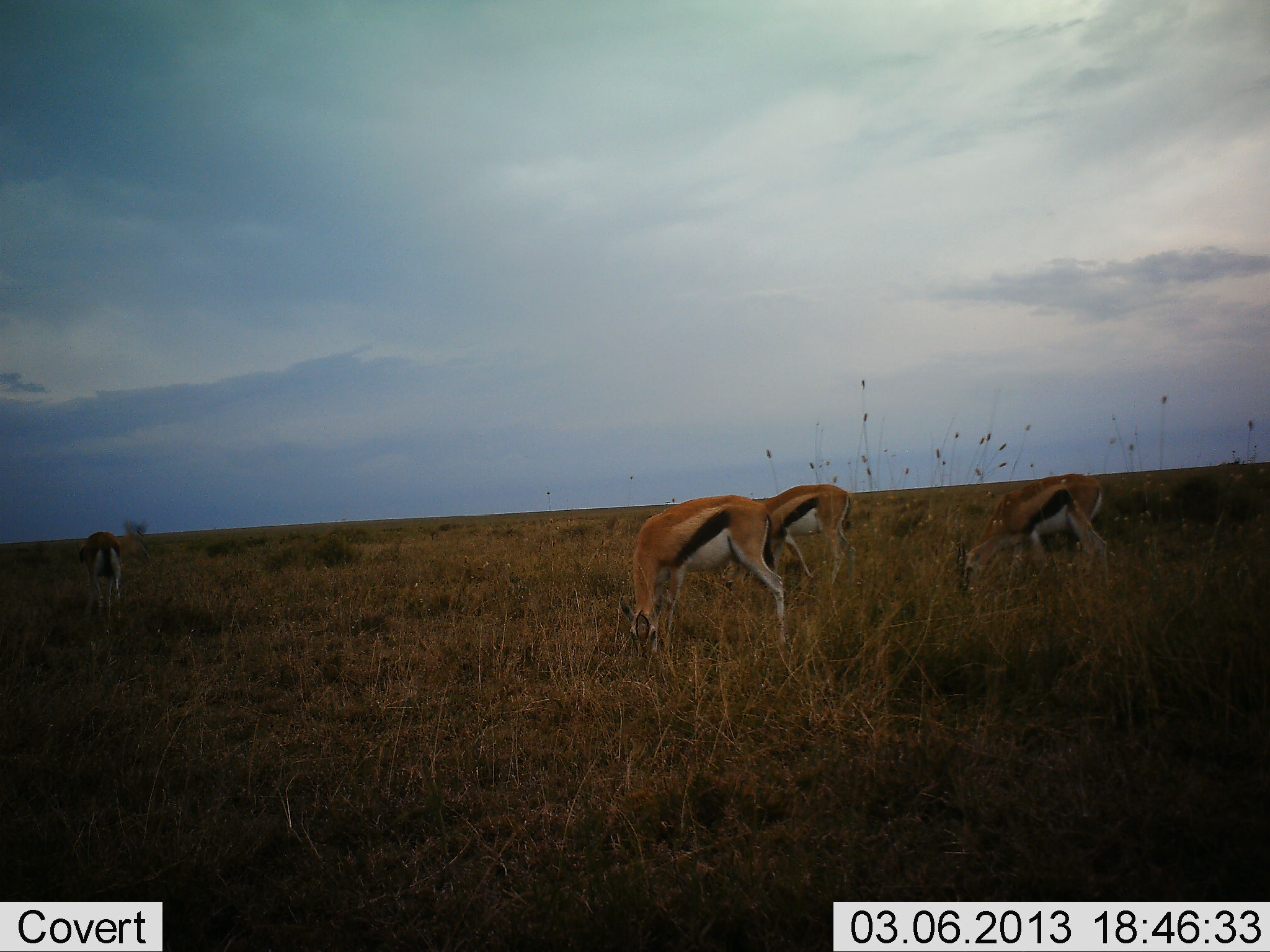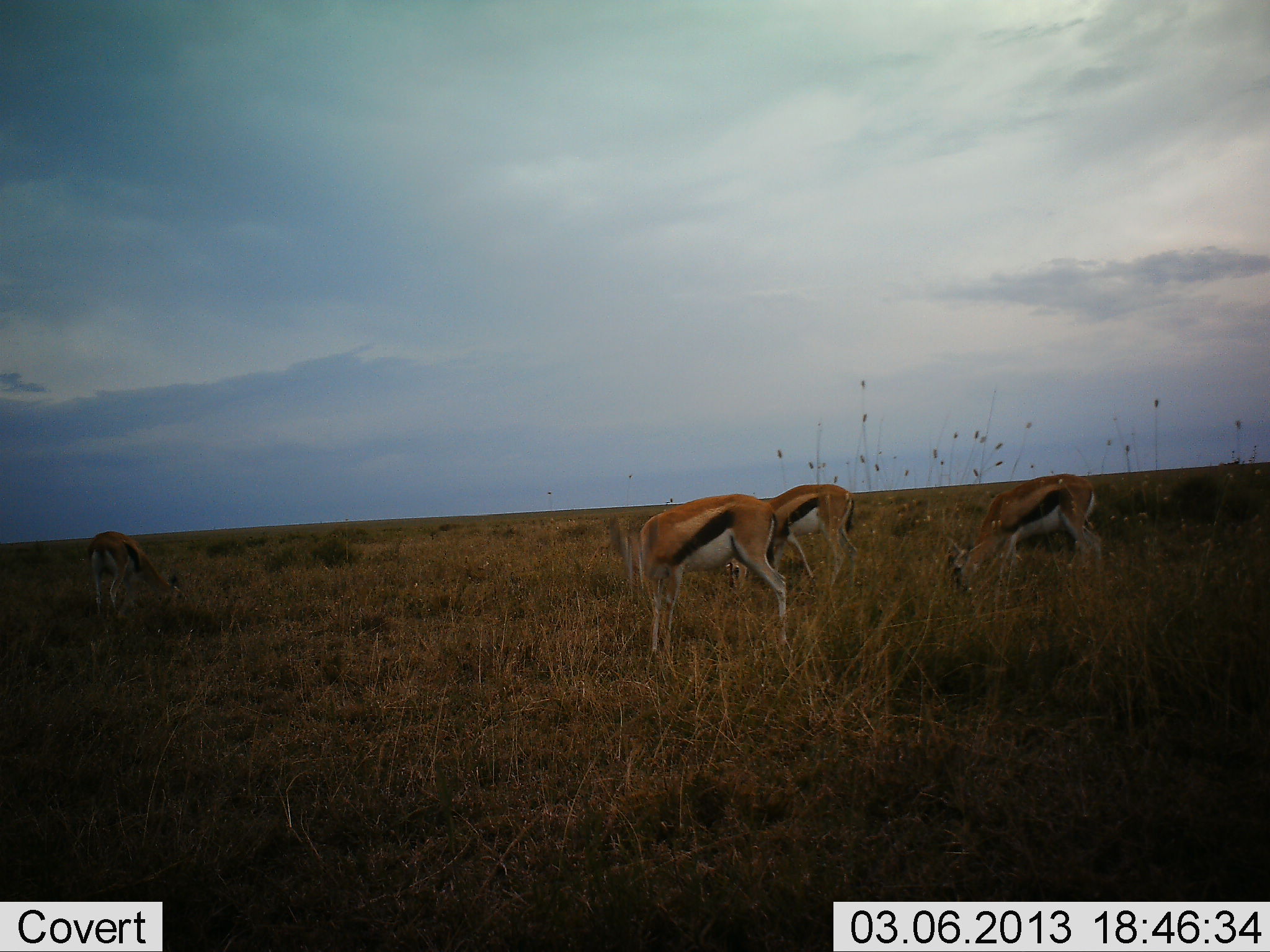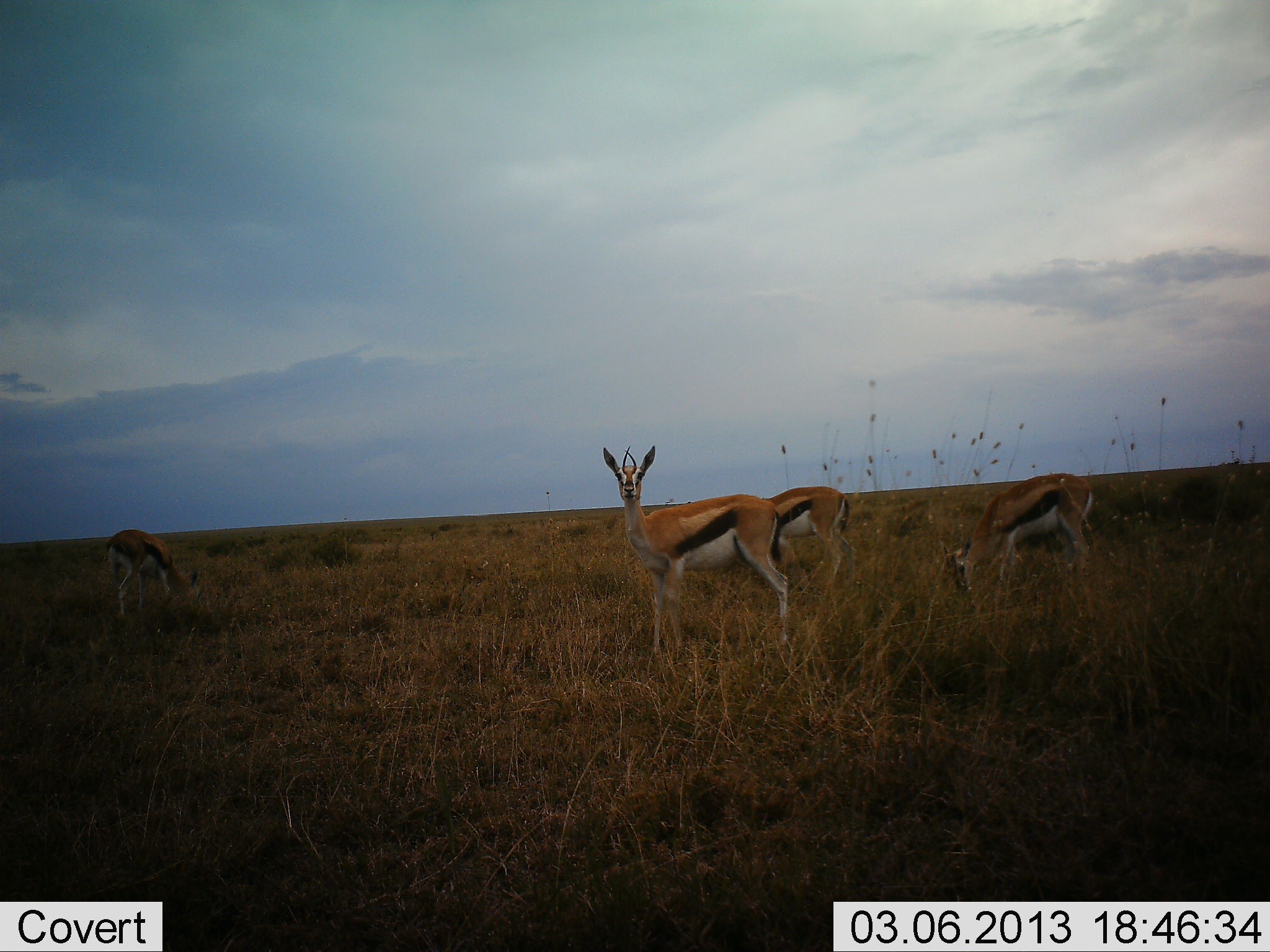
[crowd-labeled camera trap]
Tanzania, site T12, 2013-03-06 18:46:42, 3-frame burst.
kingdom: Animalia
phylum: Chordata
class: Mammalia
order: Artiodactyla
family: Bovidae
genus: Eudorcas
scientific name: Eudorcas thomsonii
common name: thomson's gazelle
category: gazellethomsons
Gazellethomsons (thomson's gazelle) (Eudorcas thomsonii), count 4. Behavior (volunteer vote fractions): standing 33%, resting 3%, moving 9%, interacting 0%. Young present (vote fraction): 0%. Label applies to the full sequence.